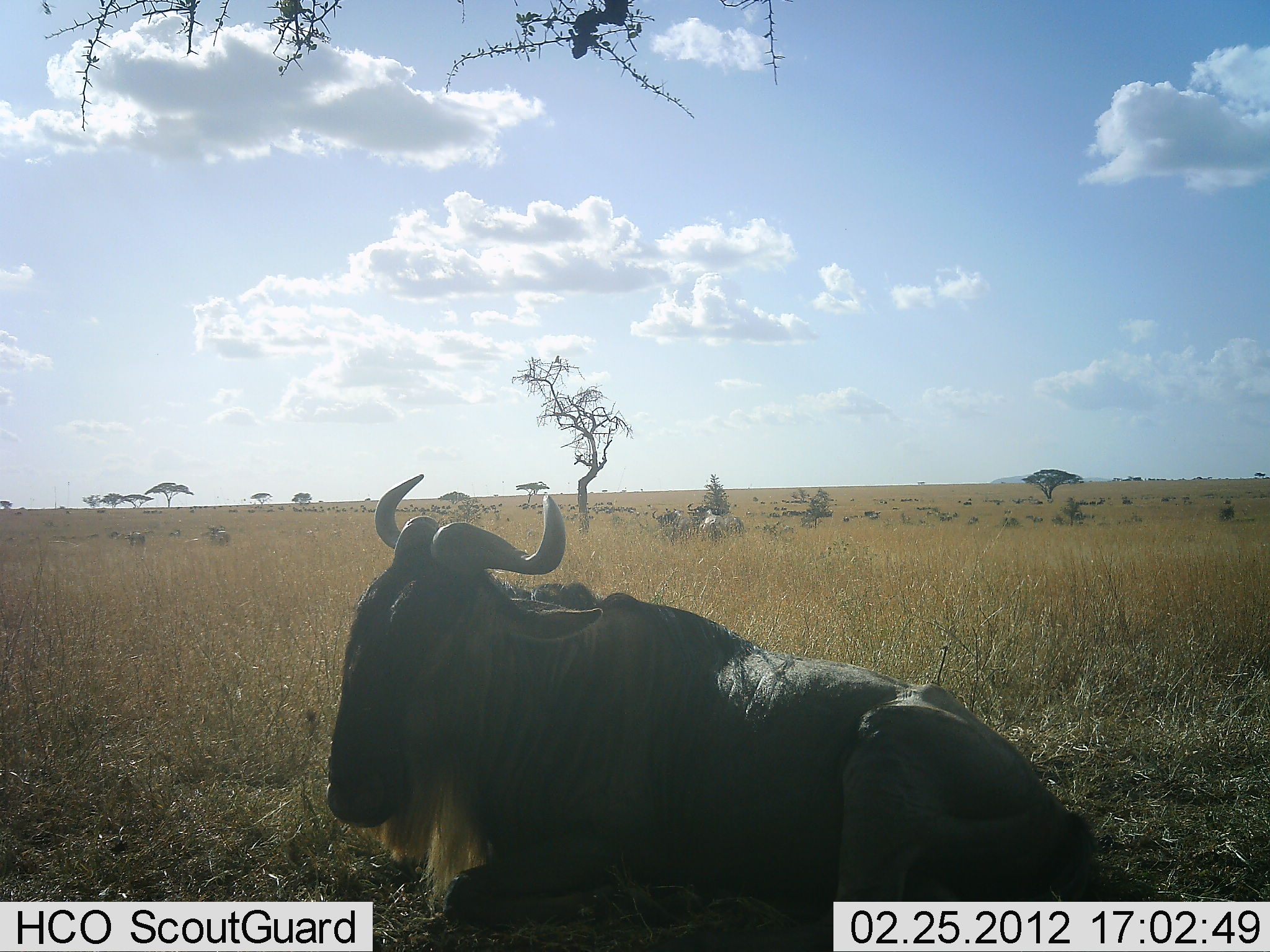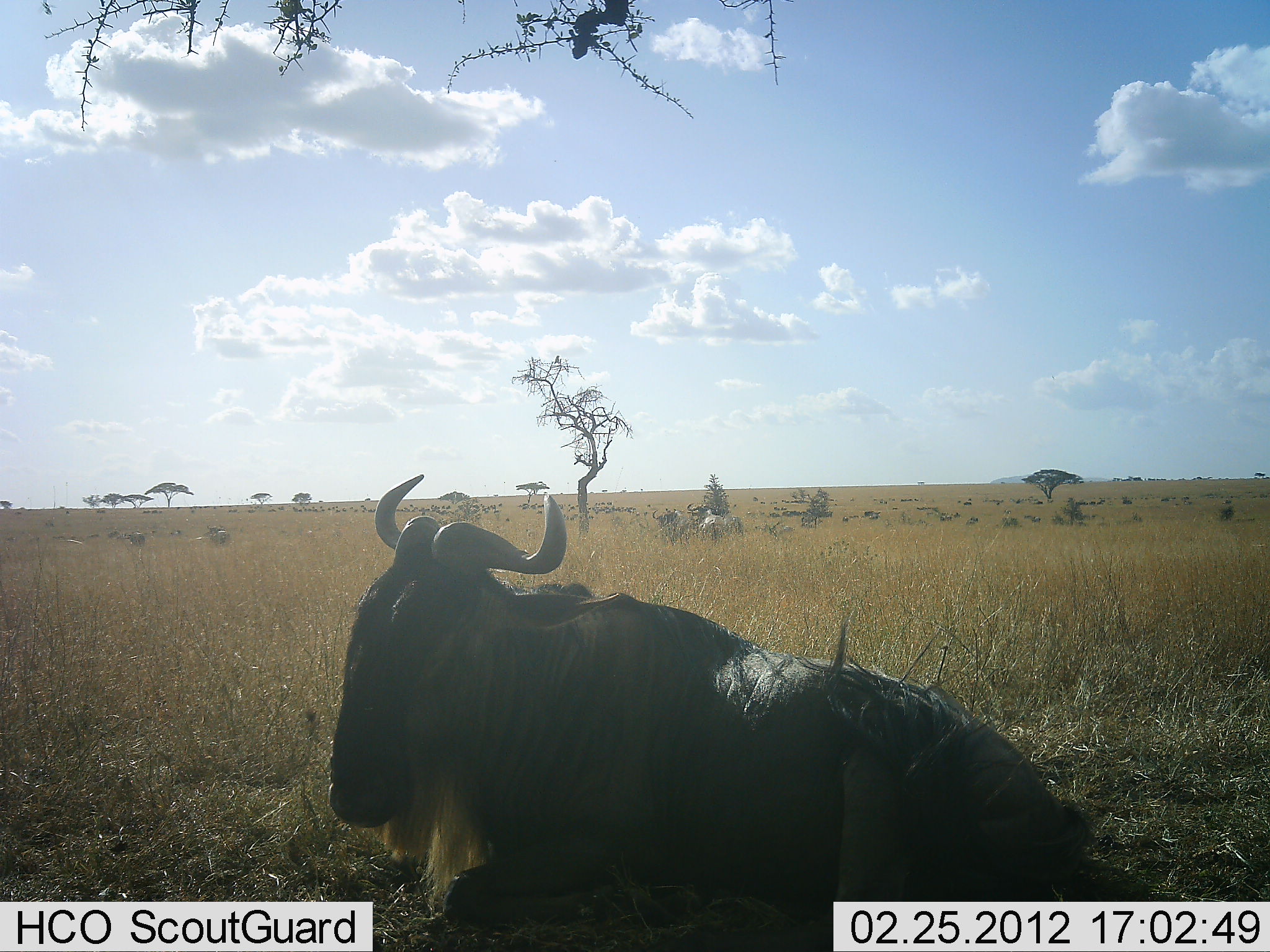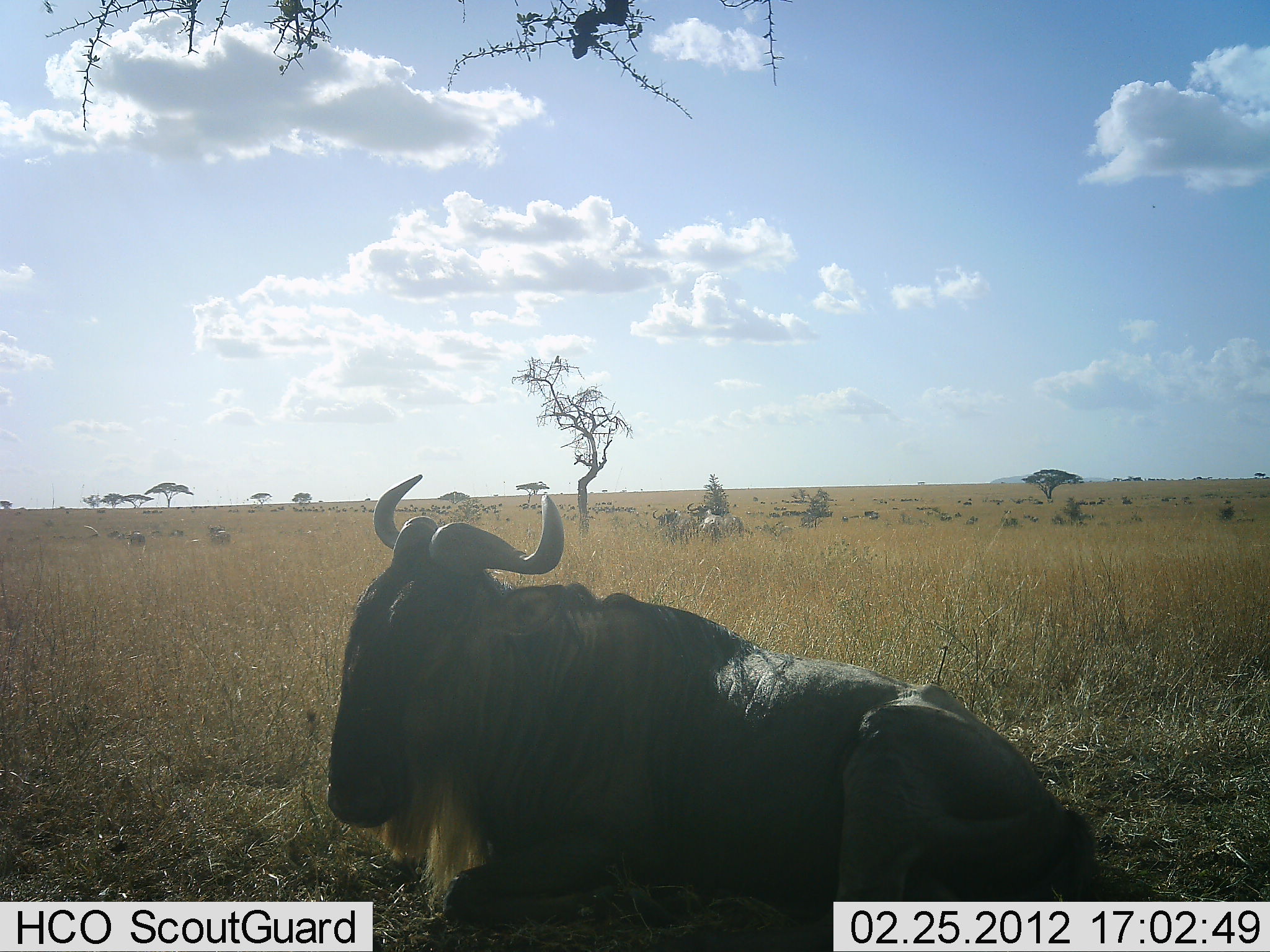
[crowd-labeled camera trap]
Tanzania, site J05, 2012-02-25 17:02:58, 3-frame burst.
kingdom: Animalia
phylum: Chordata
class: Mammalia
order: Artiodactyla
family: Bovidae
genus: Connochaetes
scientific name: Connochaetes taurinus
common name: blue wildebeest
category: wildebeest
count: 1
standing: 31%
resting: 94%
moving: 0%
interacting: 0%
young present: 0%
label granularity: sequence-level